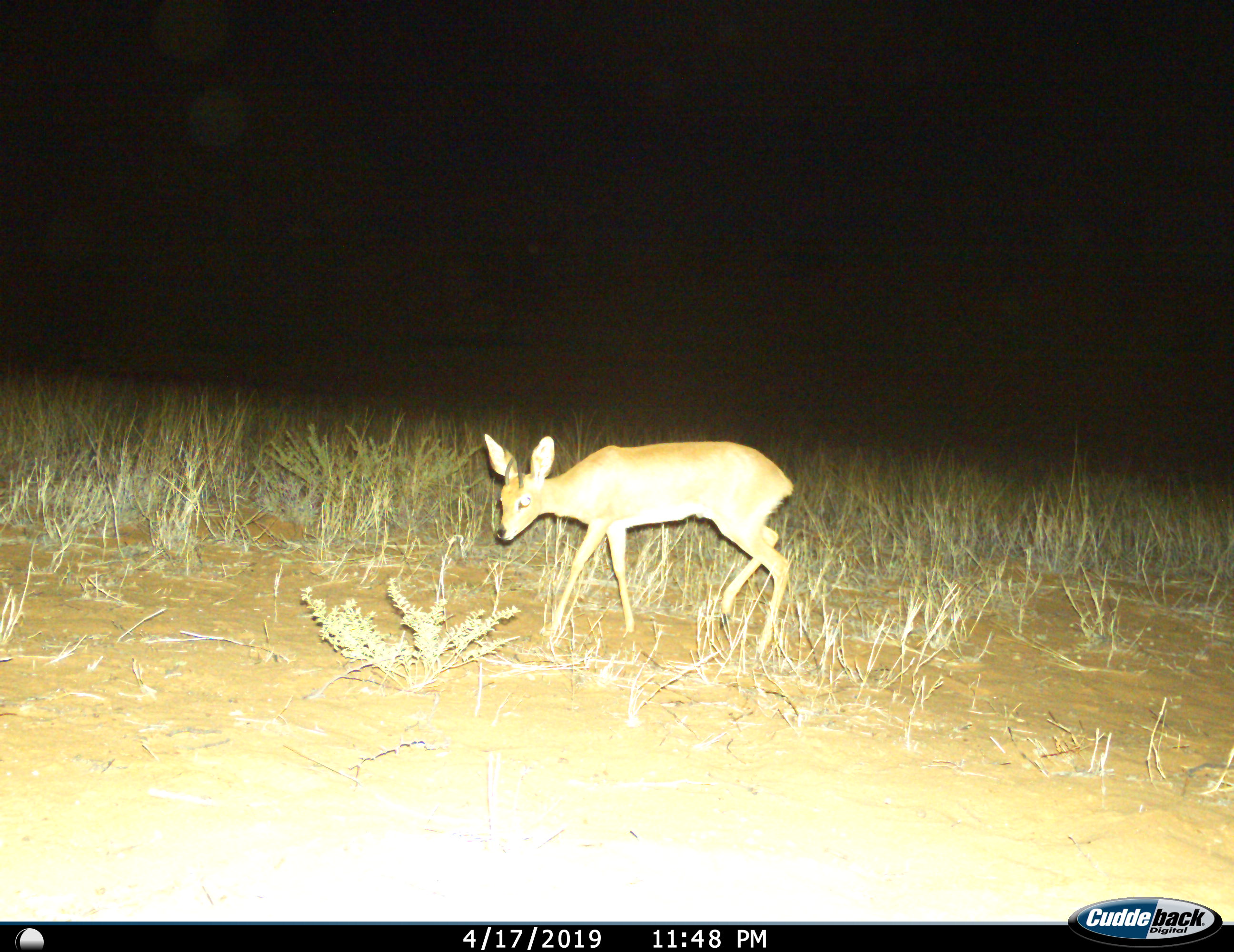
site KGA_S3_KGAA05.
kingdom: Animalia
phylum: Chordata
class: Mammalia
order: Artiodactyla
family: Bovidae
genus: Raphicerus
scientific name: Raphicerus campestris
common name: steenbok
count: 1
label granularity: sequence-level